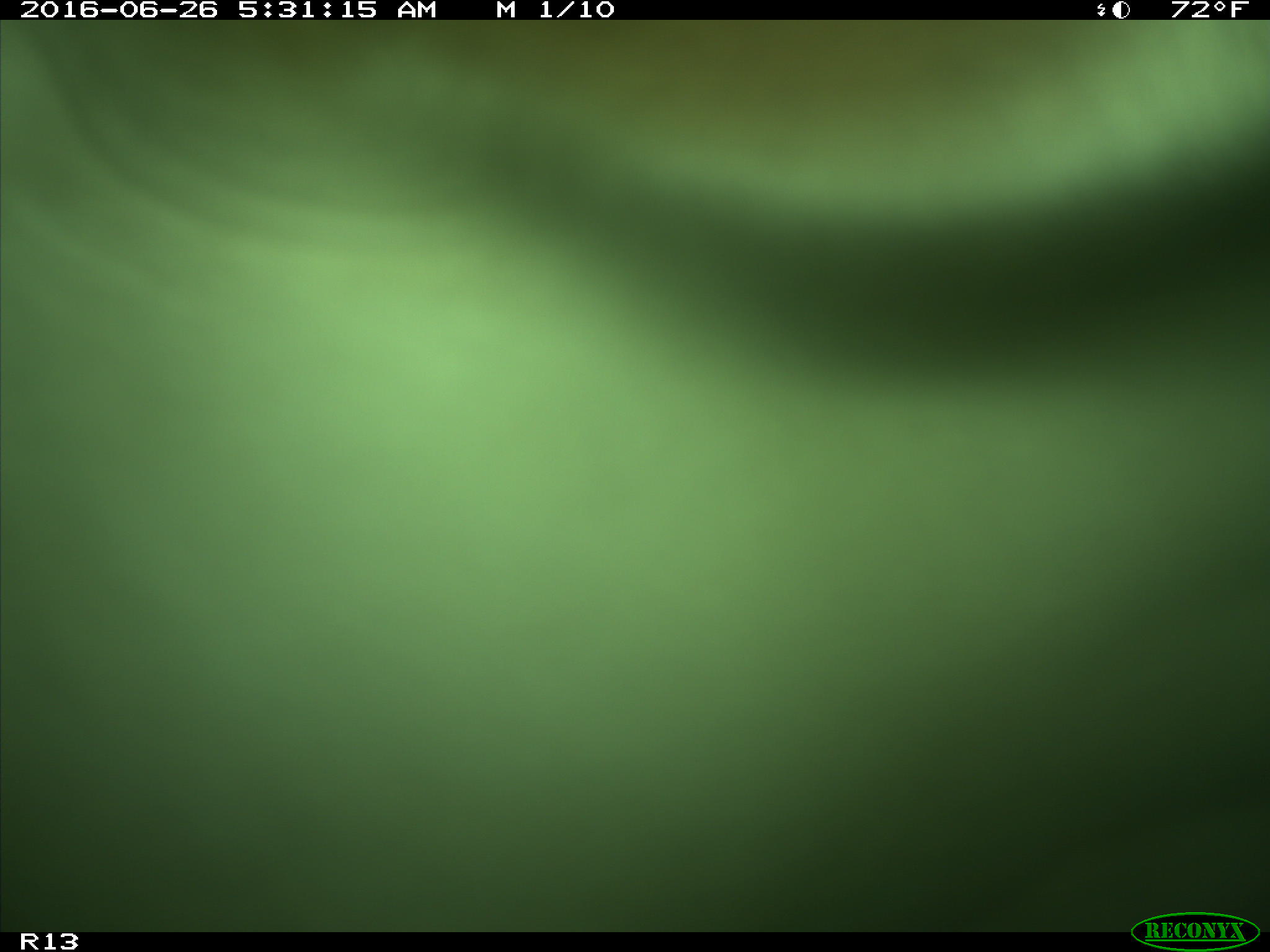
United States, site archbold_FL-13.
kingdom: Animalia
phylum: Chordata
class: Mammalia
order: Artiodactyla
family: Bovidae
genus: Bos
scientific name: Bos taurus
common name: domestic cow